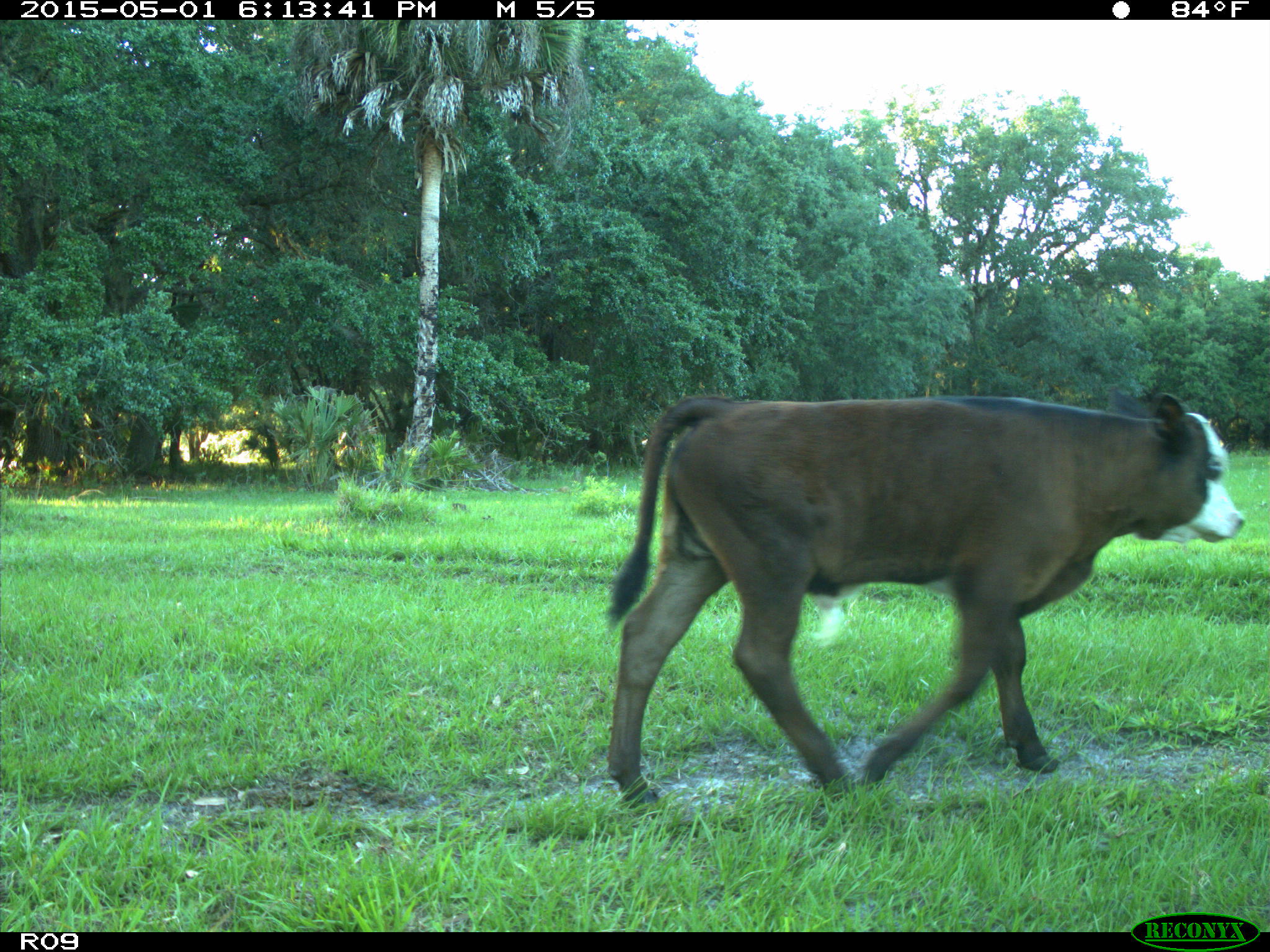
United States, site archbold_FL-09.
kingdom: Animalia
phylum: Chordata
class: Mammalia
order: Artiodactyla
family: Bovidae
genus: Bos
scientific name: Bos taurus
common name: domestic cow